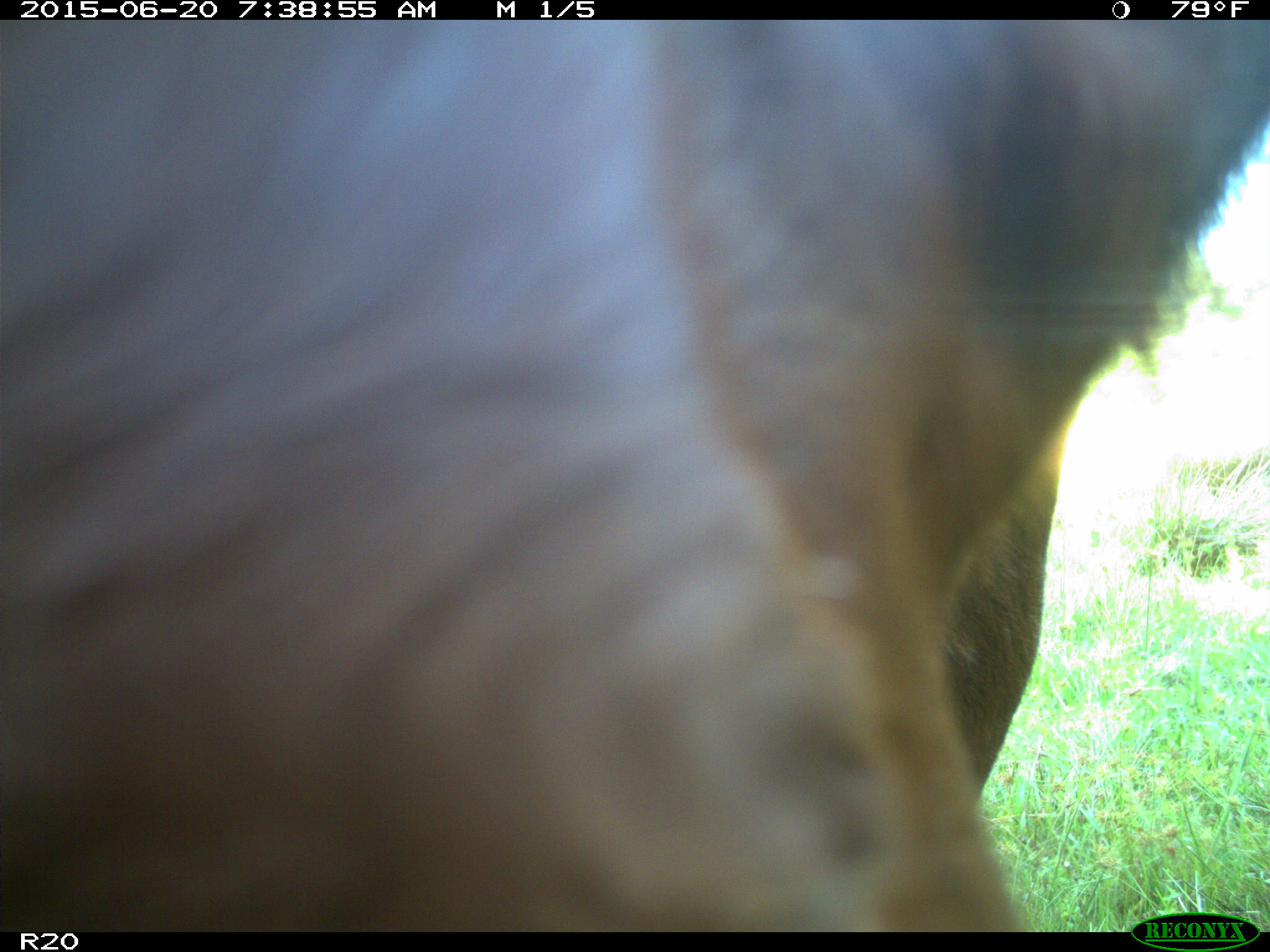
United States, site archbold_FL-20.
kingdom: Animalia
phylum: Chordata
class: Mammalia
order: Artiodactyla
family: Bovidae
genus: Bos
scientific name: Bos taurus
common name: domestic cow